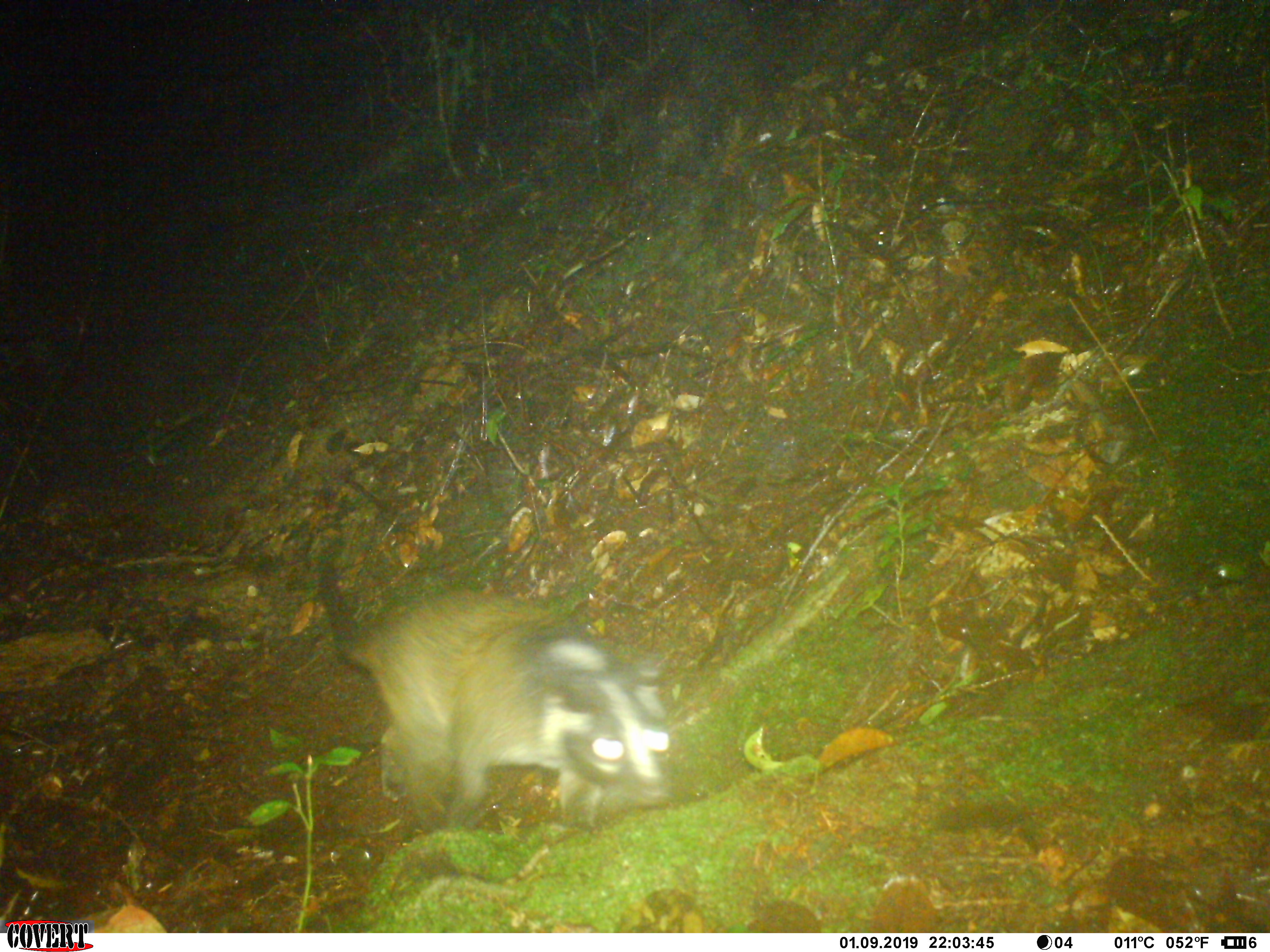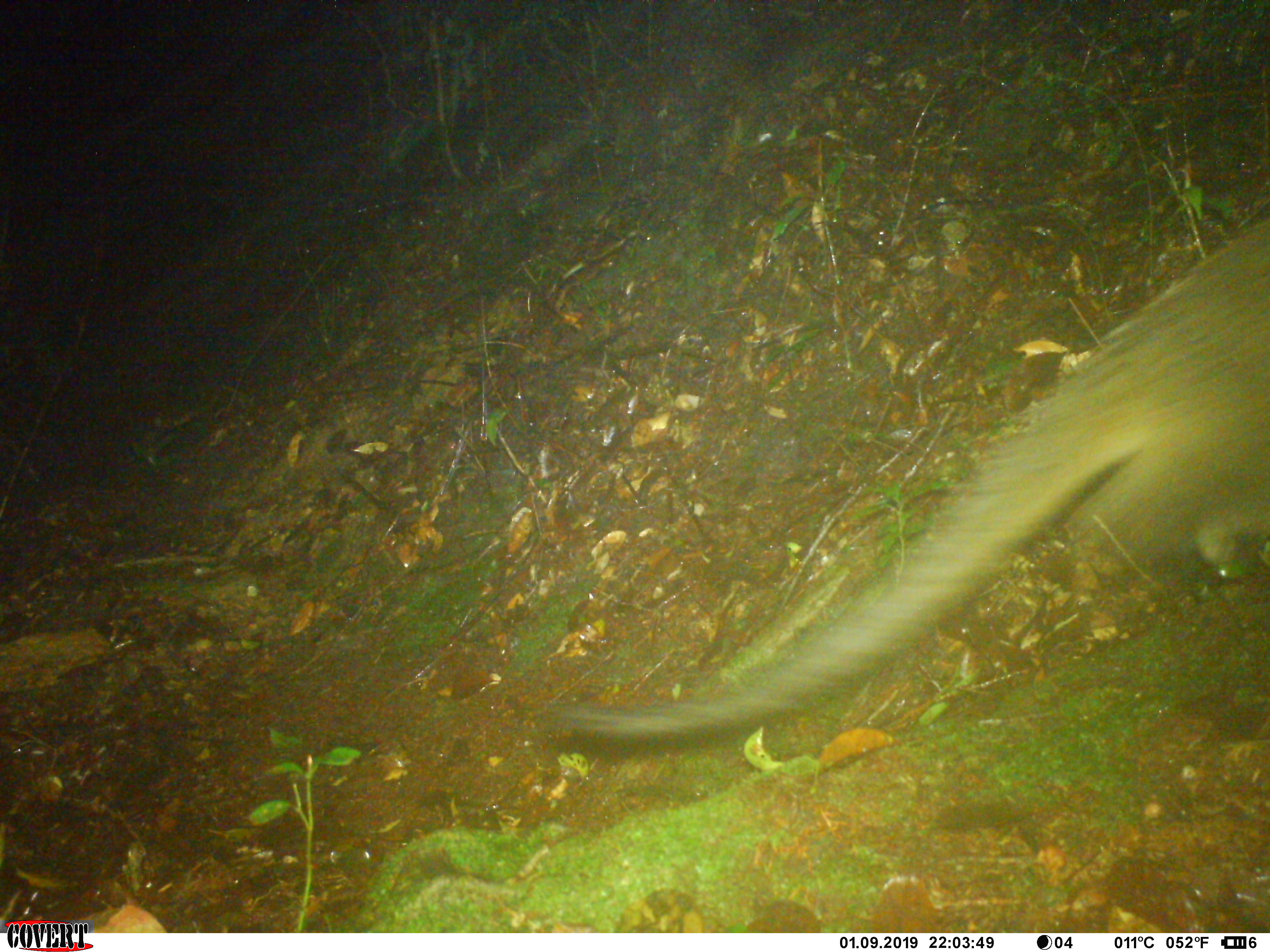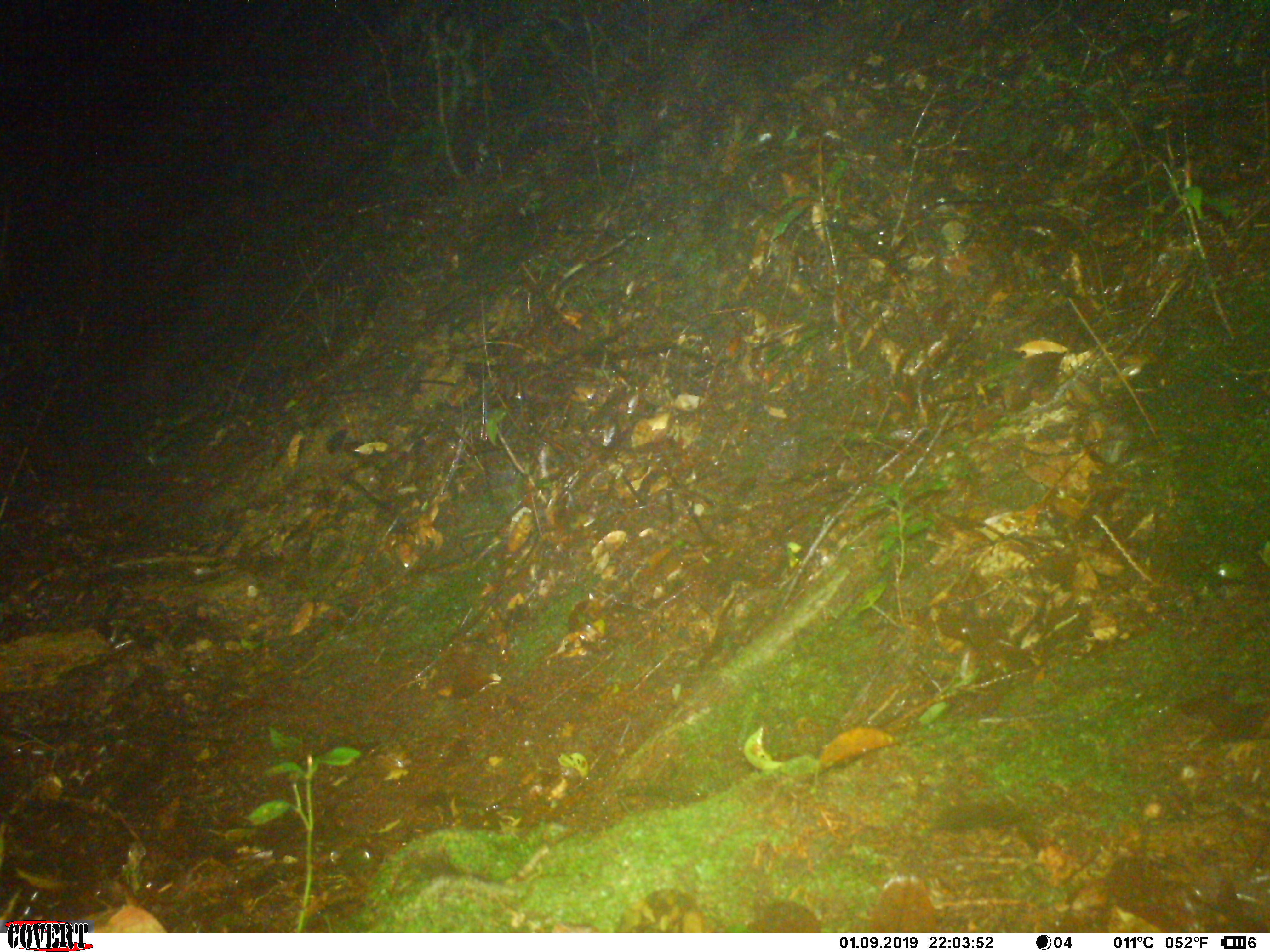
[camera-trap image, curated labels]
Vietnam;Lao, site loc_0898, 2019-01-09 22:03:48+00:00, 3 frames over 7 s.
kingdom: Animalia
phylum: Chordata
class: Mammalia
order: Carnivora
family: Viverridae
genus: Paguma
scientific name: Paguma larvata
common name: masked palm civet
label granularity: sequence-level